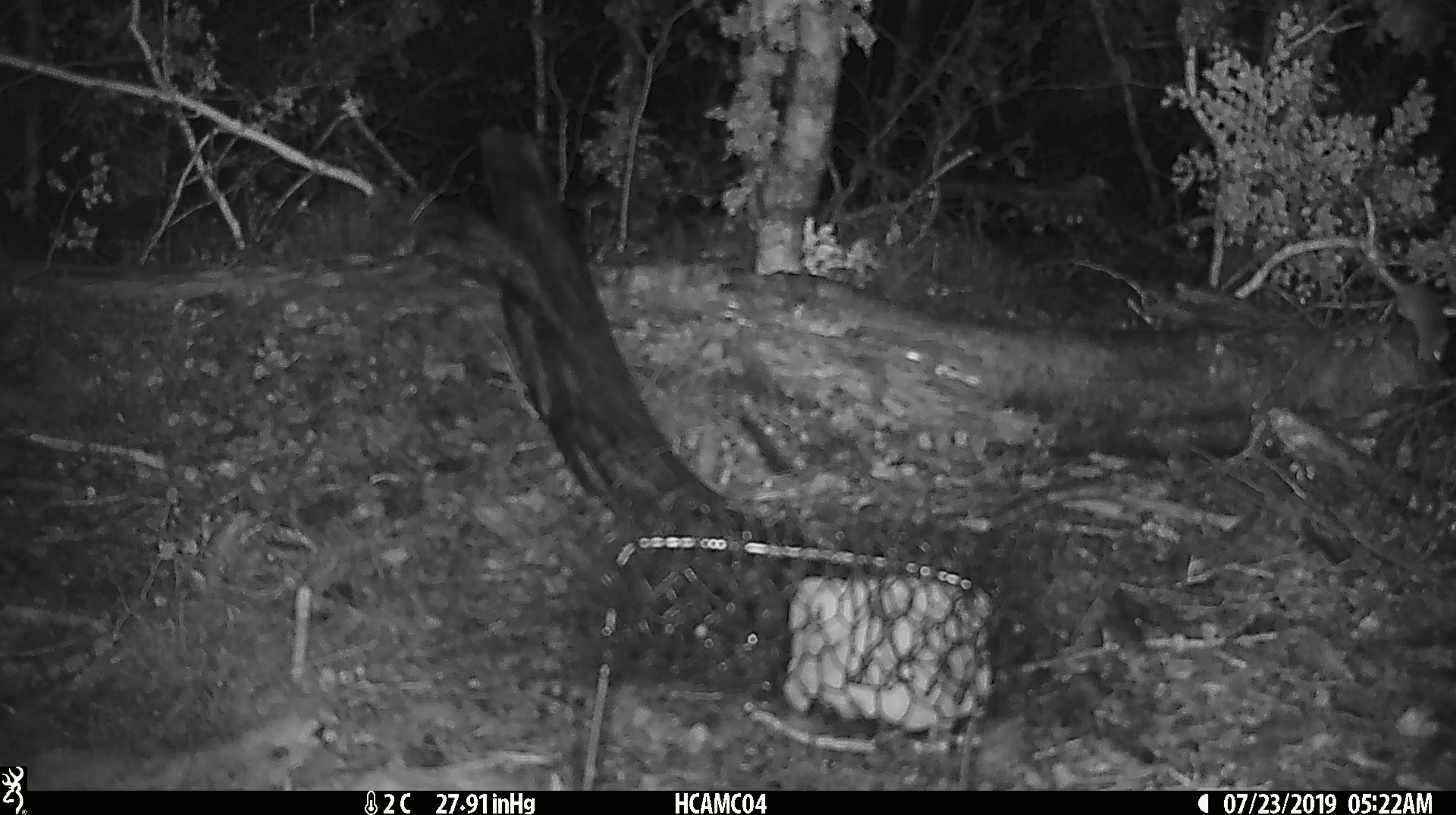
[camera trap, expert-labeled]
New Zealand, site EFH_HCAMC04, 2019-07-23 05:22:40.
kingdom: Animalia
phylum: Chordata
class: Mammalia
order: Rodentia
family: Muridae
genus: Mus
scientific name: Mus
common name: mouse